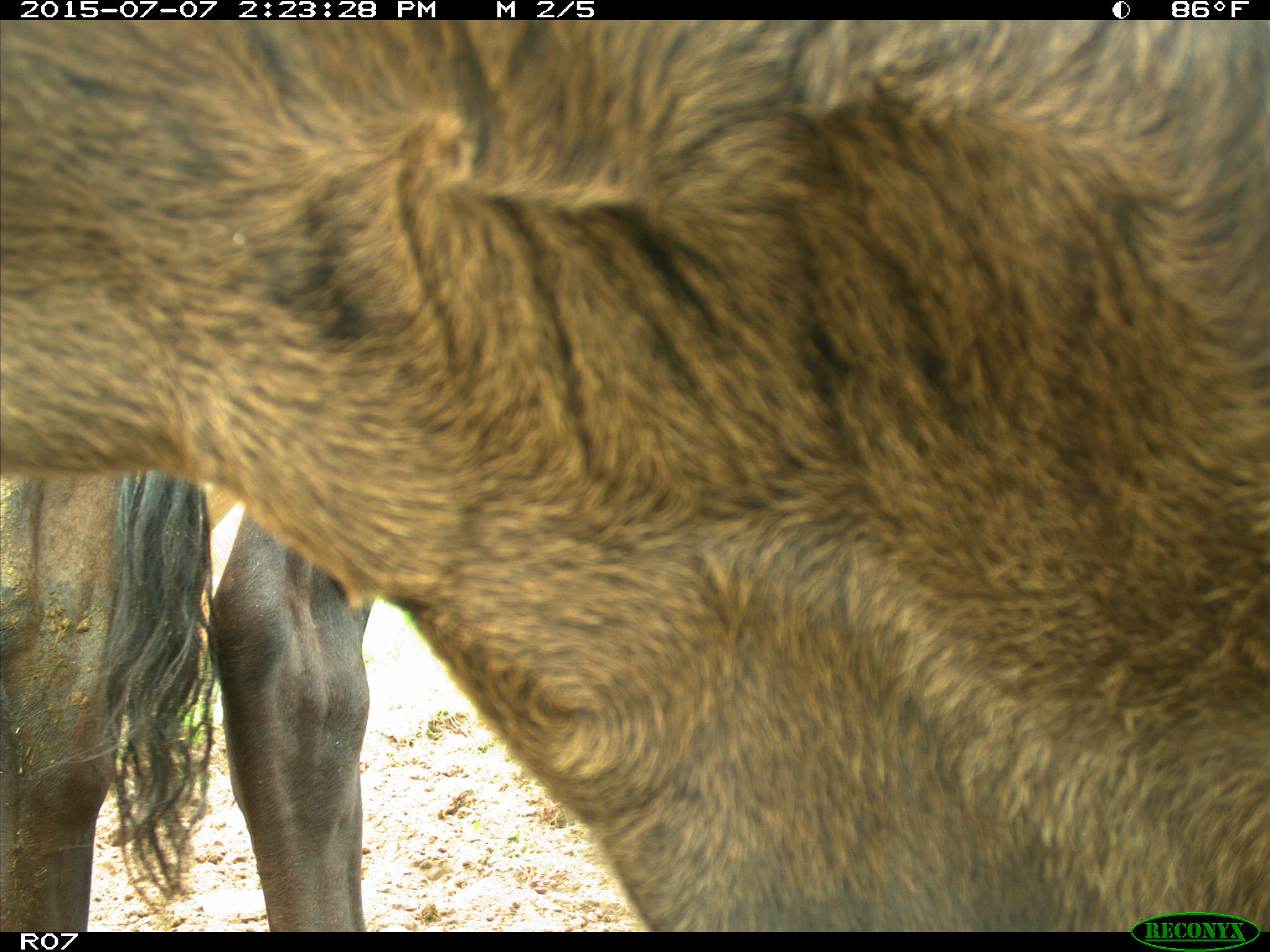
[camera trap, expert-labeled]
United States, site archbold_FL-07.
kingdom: Animalia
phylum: Chordata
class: Mammalia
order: Artiodactyla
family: Bovidae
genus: Bos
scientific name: Bos taurus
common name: domestic cow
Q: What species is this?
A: Bos taurus (domestic cow).